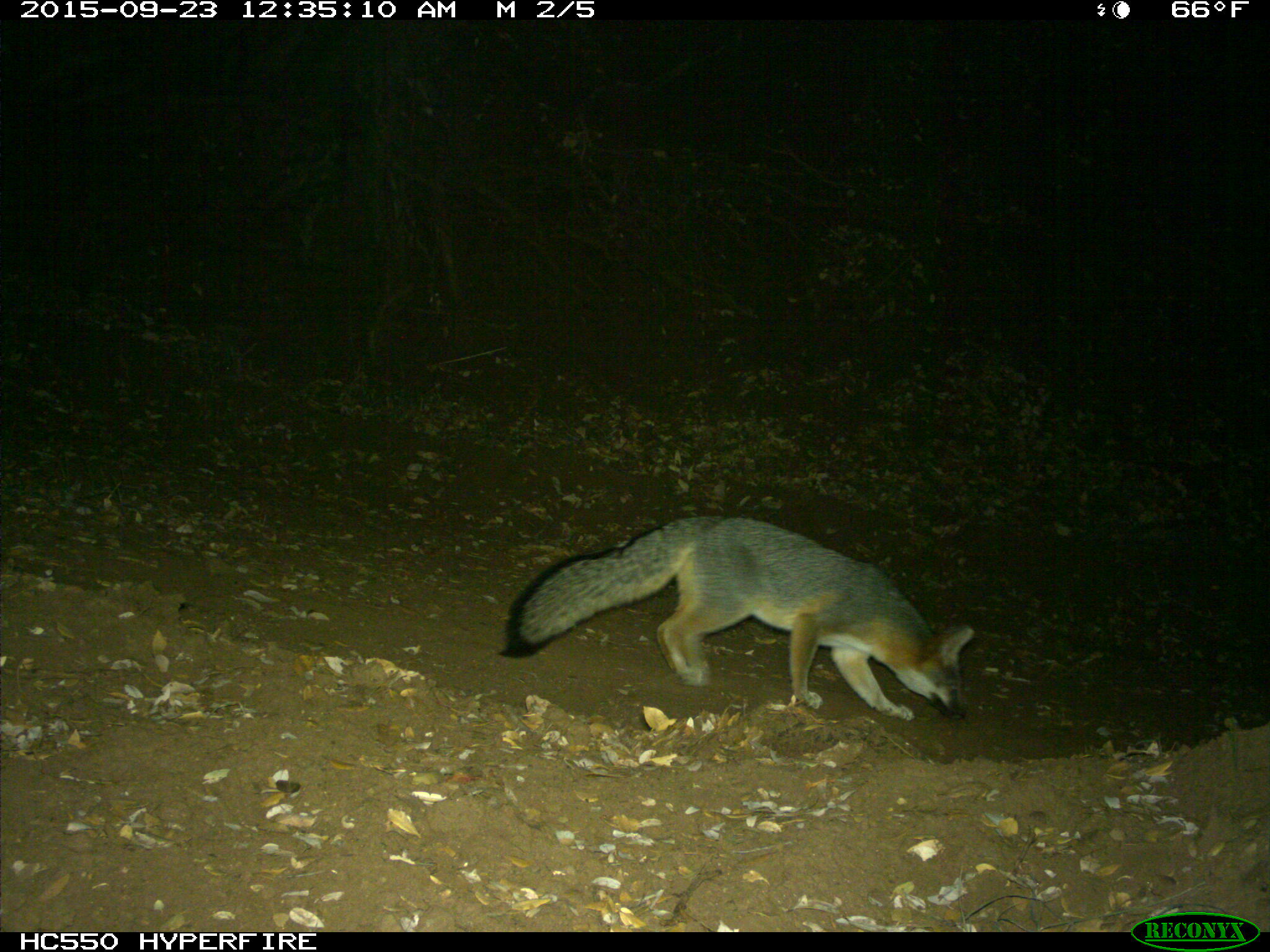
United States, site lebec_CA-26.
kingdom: Animalia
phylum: Chordata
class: Mammalia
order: Carnivora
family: Canidae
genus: Urocyon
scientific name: Urocyon cinereoargenteus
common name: gray fox